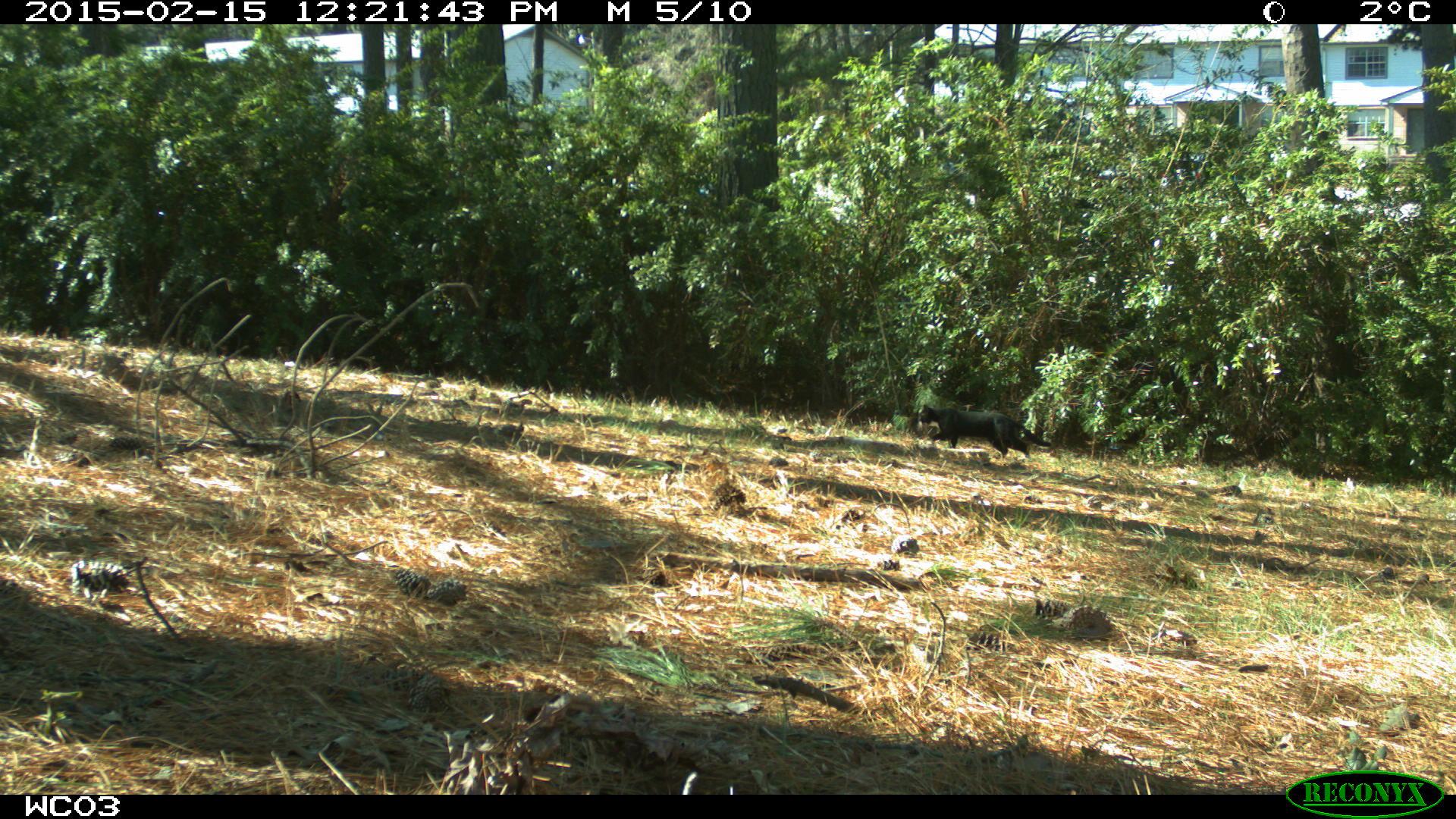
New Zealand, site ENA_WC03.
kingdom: Animalia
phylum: Chordata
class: Mammalia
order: Carnivora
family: Felidae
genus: Felis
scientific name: Felis catus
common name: domestic cat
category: cat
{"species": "cat (domestic cat) (Felis catus)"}